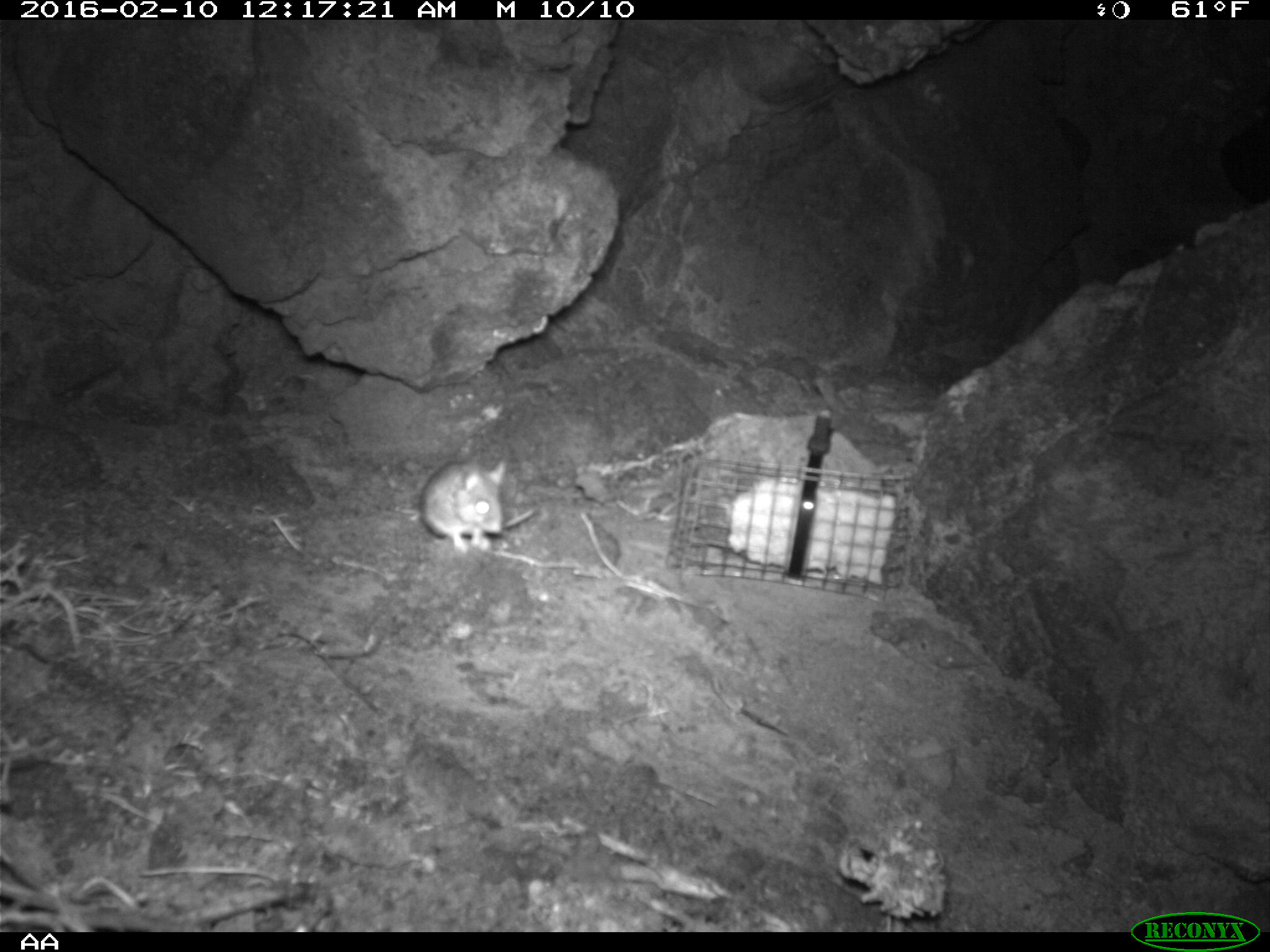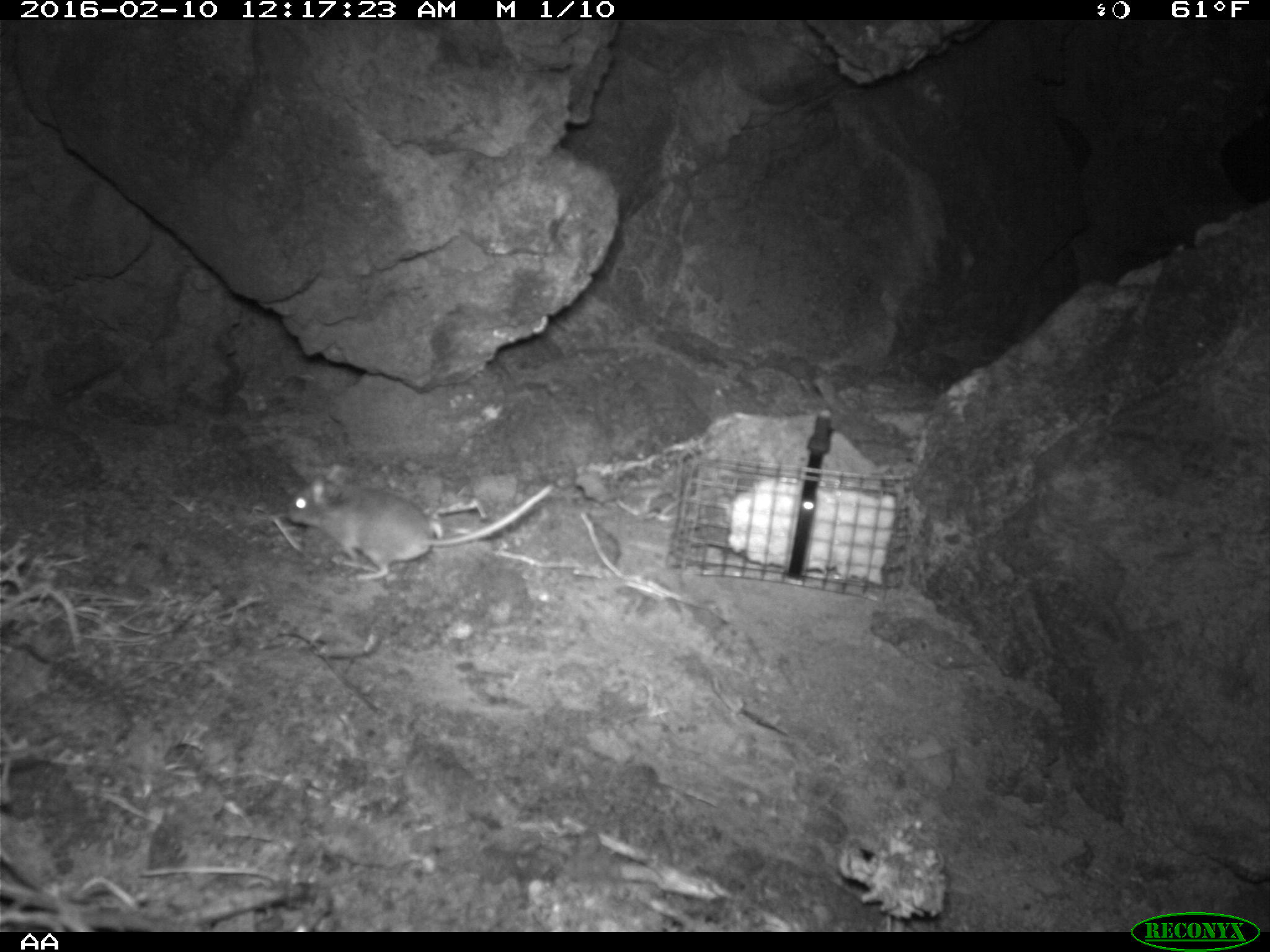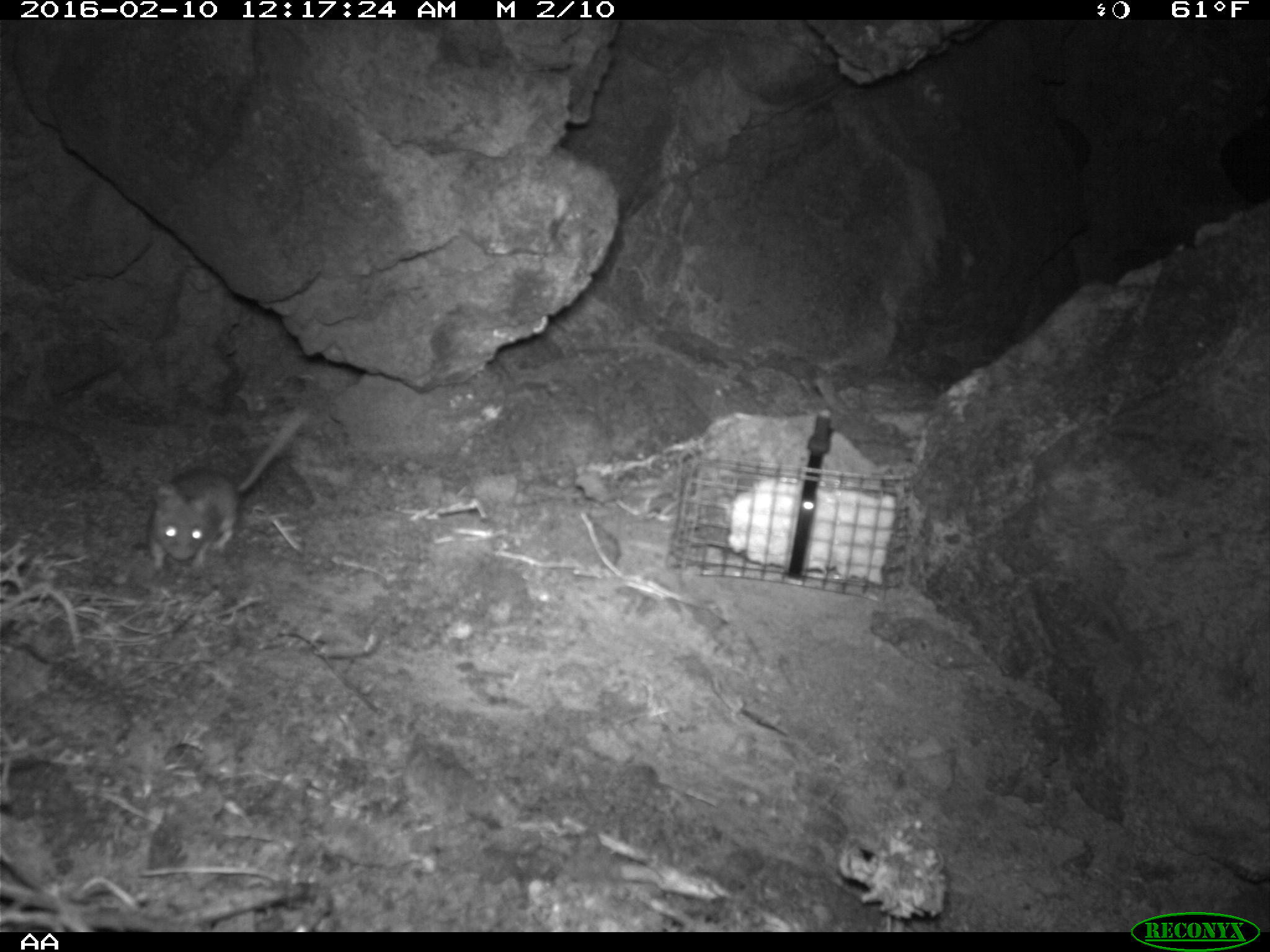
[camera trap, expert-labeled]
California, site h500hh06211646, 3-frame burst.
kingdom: Animalia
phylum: Chordata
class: Mammalia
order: Rodentia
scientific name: Rodentia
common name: rodent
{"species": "rodent (Rodentia)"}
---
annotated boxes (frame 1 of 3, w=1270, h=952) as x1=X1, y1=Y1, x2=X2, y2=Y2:
rodent: x1=416, y1=452, x2=537, y2=555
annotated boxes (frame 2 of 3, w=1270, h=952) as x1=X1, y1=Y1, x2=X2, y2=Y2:
rodent: x1=291, y1=462, x2=553, y2=583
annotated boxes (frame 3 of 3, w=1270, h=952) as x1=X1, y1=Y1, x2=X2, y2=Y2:
rodent: x1=146, y1=404, x2=305, y2=571